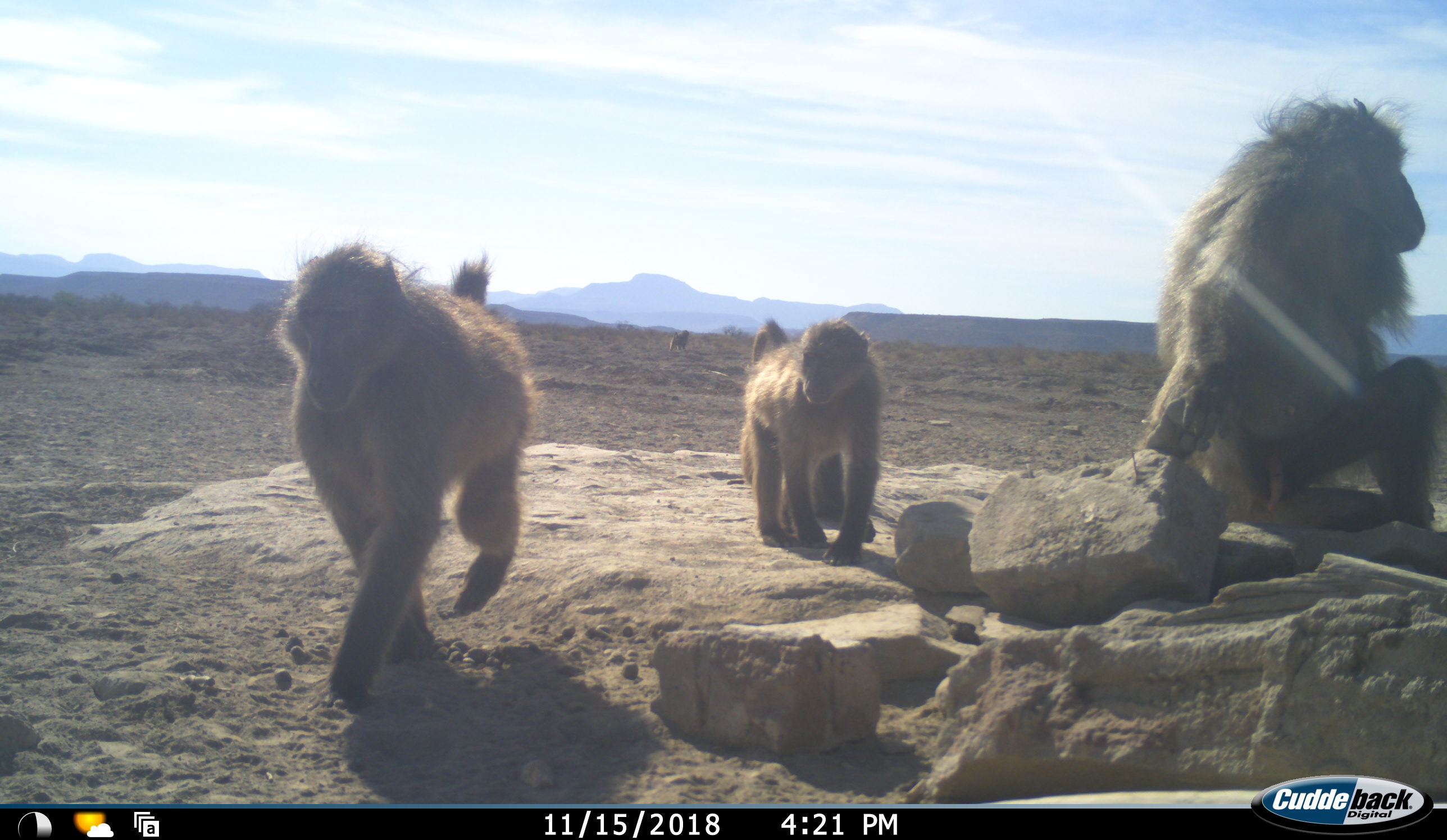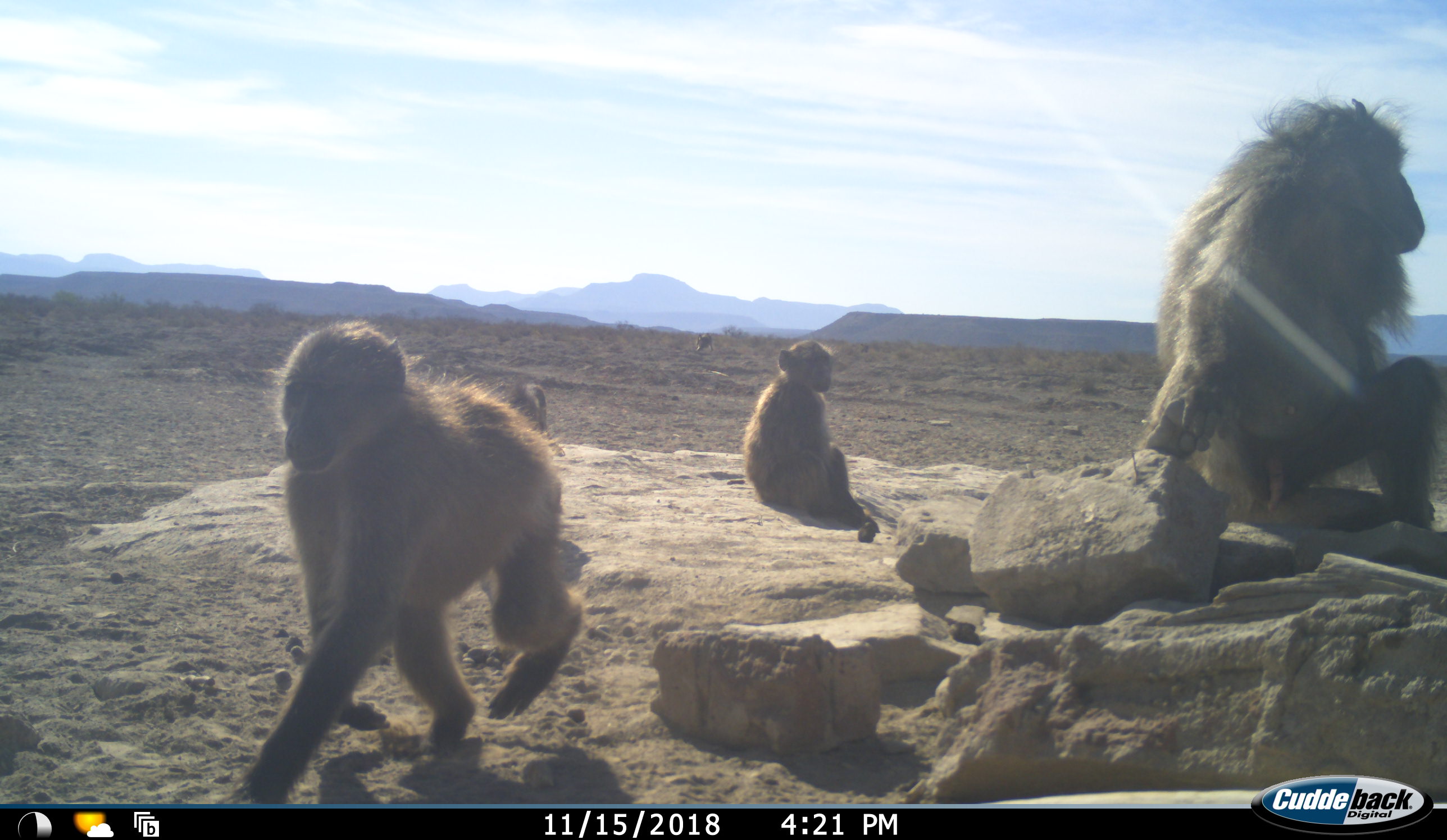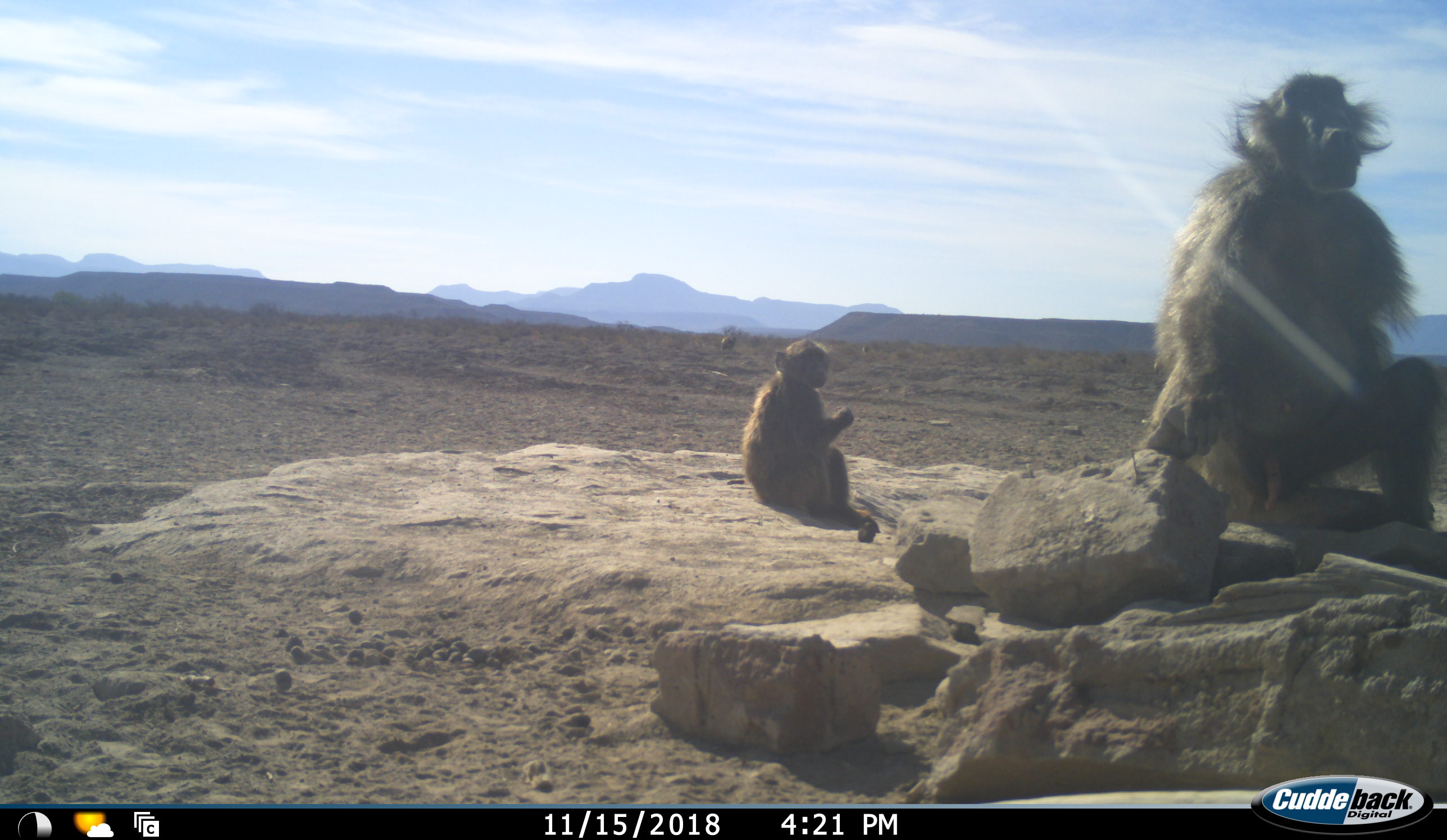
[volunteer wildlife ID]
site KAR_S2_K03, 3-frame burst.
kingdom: Animalia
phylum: Chordata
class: Mammalia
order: Primates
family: Cercopithecidae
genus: Papio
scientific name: Papio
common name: baboon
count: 4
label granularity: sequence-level